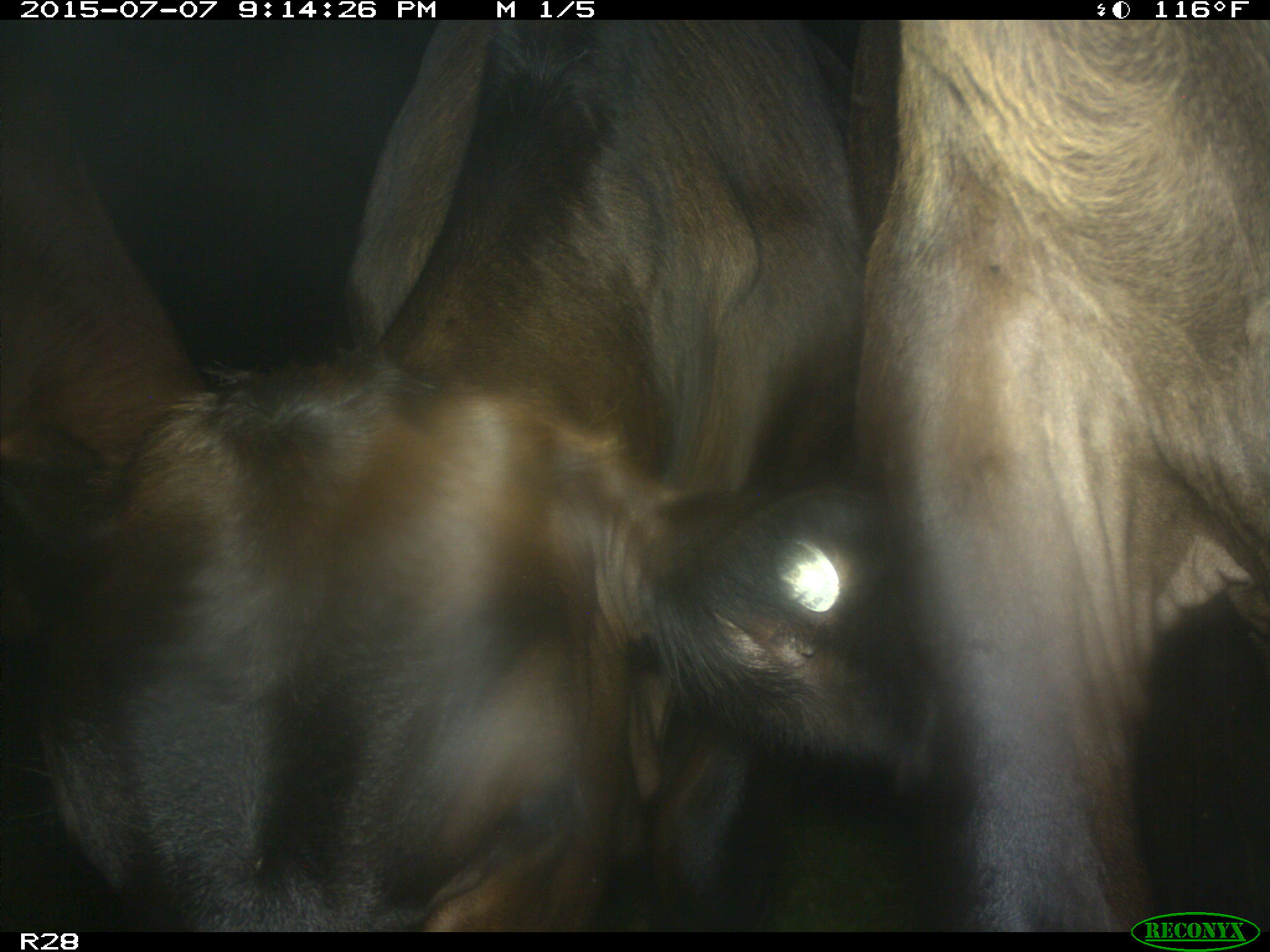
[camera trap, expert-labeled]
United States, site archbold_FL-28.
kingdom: Animalia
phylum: Chordata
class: Mammalia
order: Artiodactyla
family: Bovidae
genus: Bos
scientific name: Bos taurus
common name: domestic cow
Bos taurus (domestic cow).